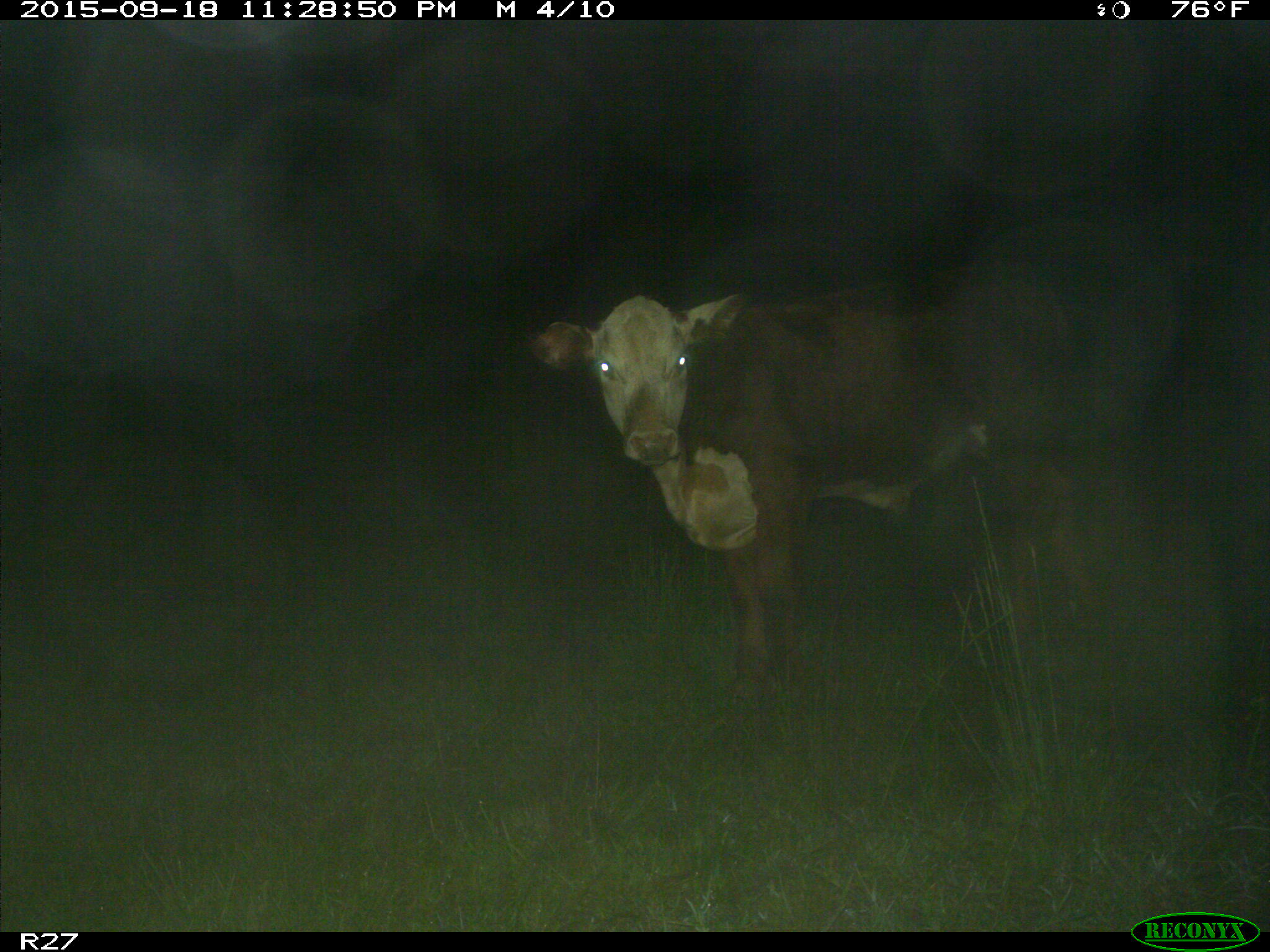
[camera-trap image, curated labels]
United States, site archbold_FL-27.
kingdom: Animalia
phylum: Chordata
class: Mammalia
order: Artiodactyla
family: Bovidae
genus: Bos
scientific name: Bos taurus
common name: domestic cow